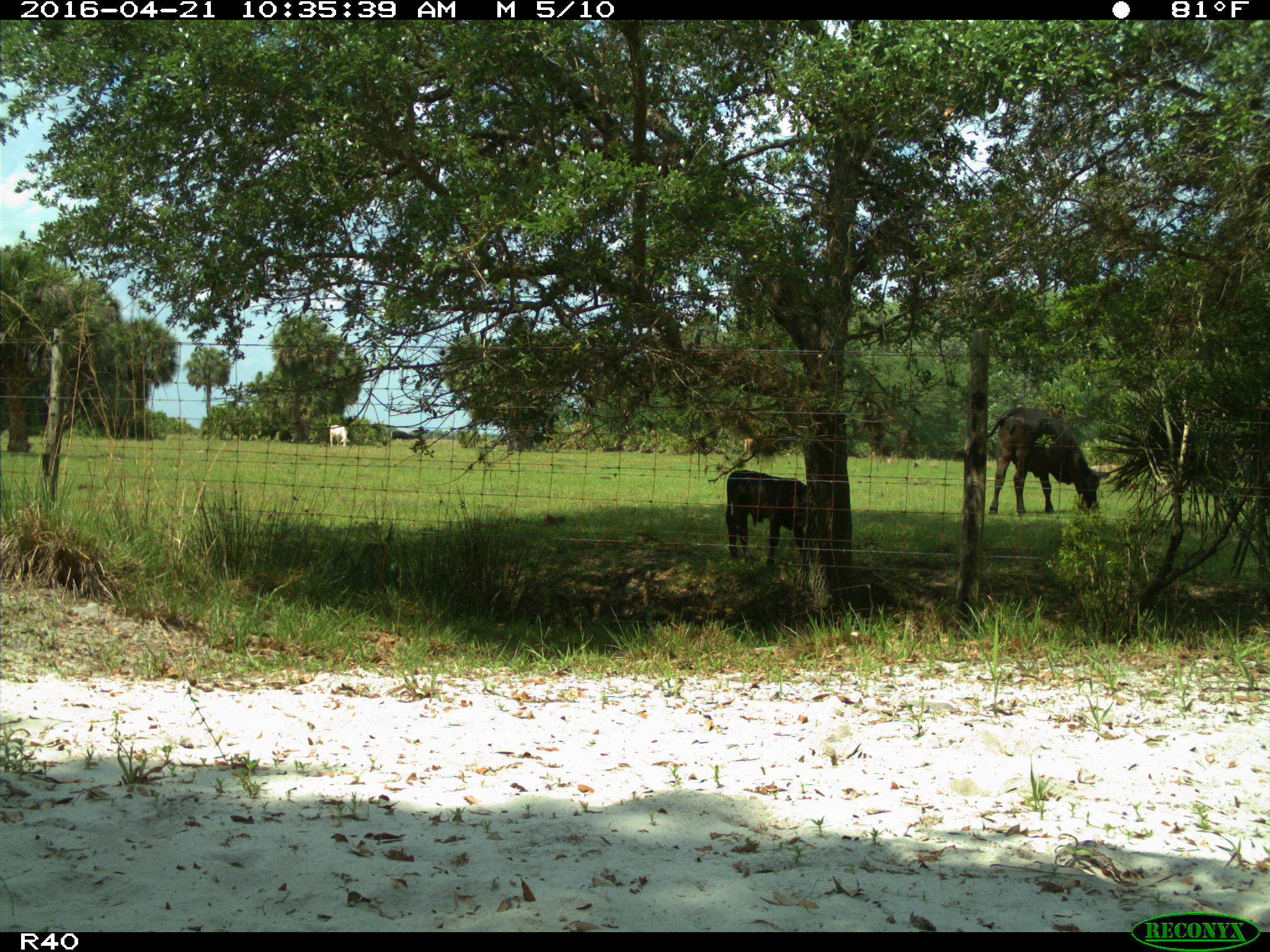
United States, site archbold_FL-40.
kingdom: Animalia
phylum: Chordata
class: Mammalia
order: Artiodactyla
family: Bovidae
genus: Bos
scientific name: Bos taurus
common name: domestic cow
Bos taurus (domestic cow).